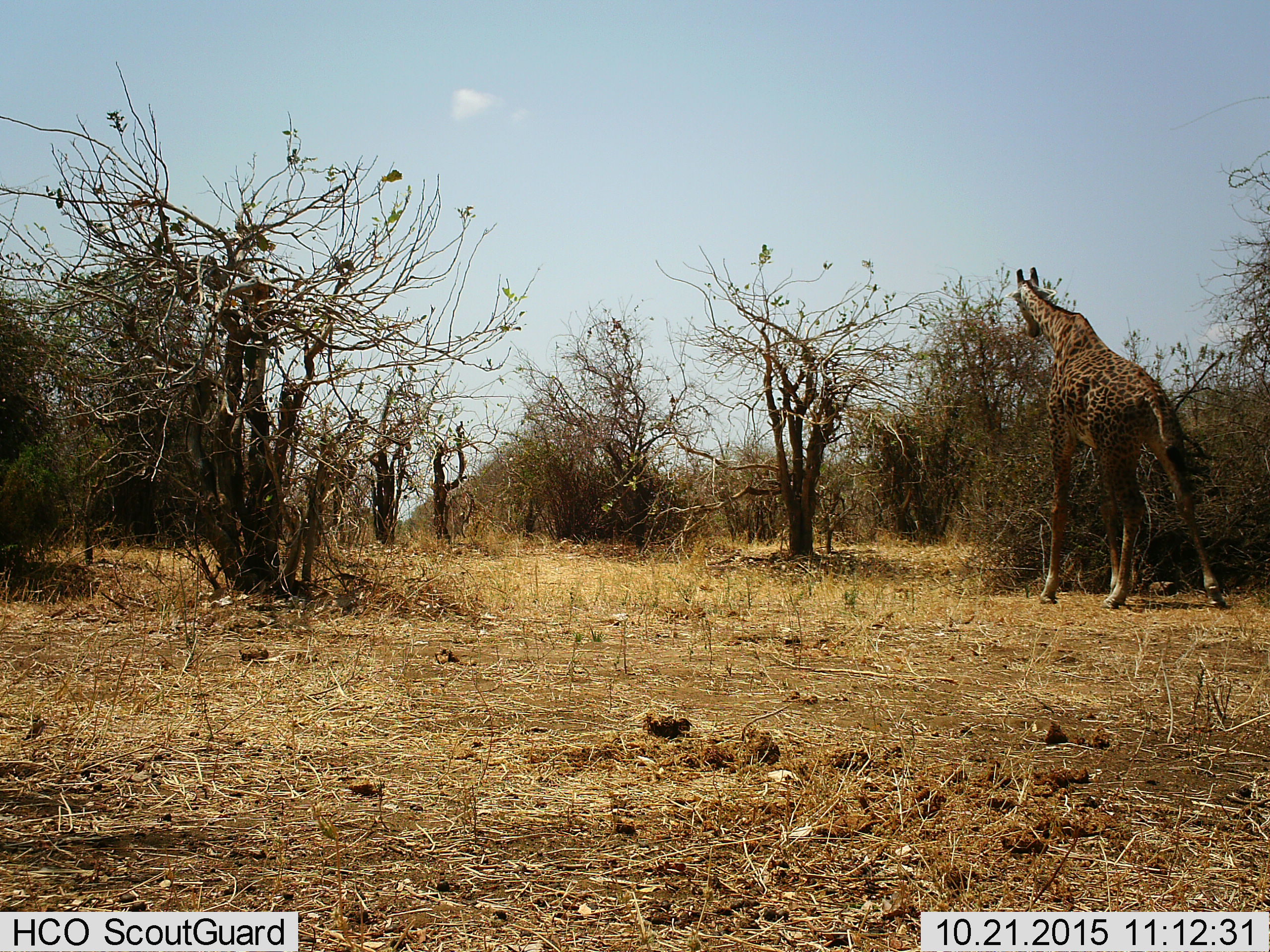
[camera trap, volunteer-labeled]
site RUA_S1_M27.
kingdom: Animalia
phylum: Chordata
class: Mammalia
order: Artiodactyla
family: Giraffidae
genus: Giraffa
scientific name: Giraffa camelopardalis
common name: giraffe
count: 1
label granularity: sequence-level